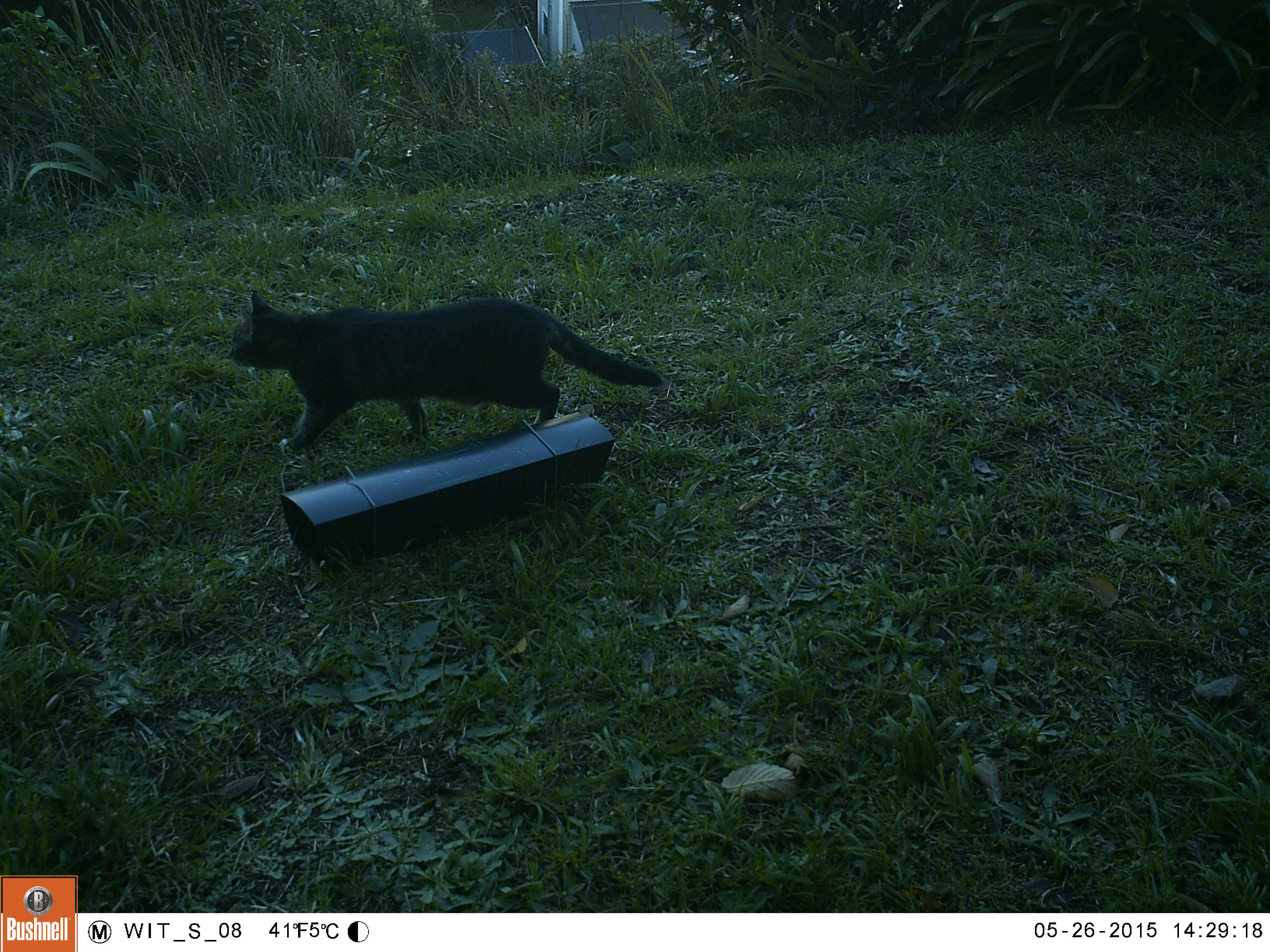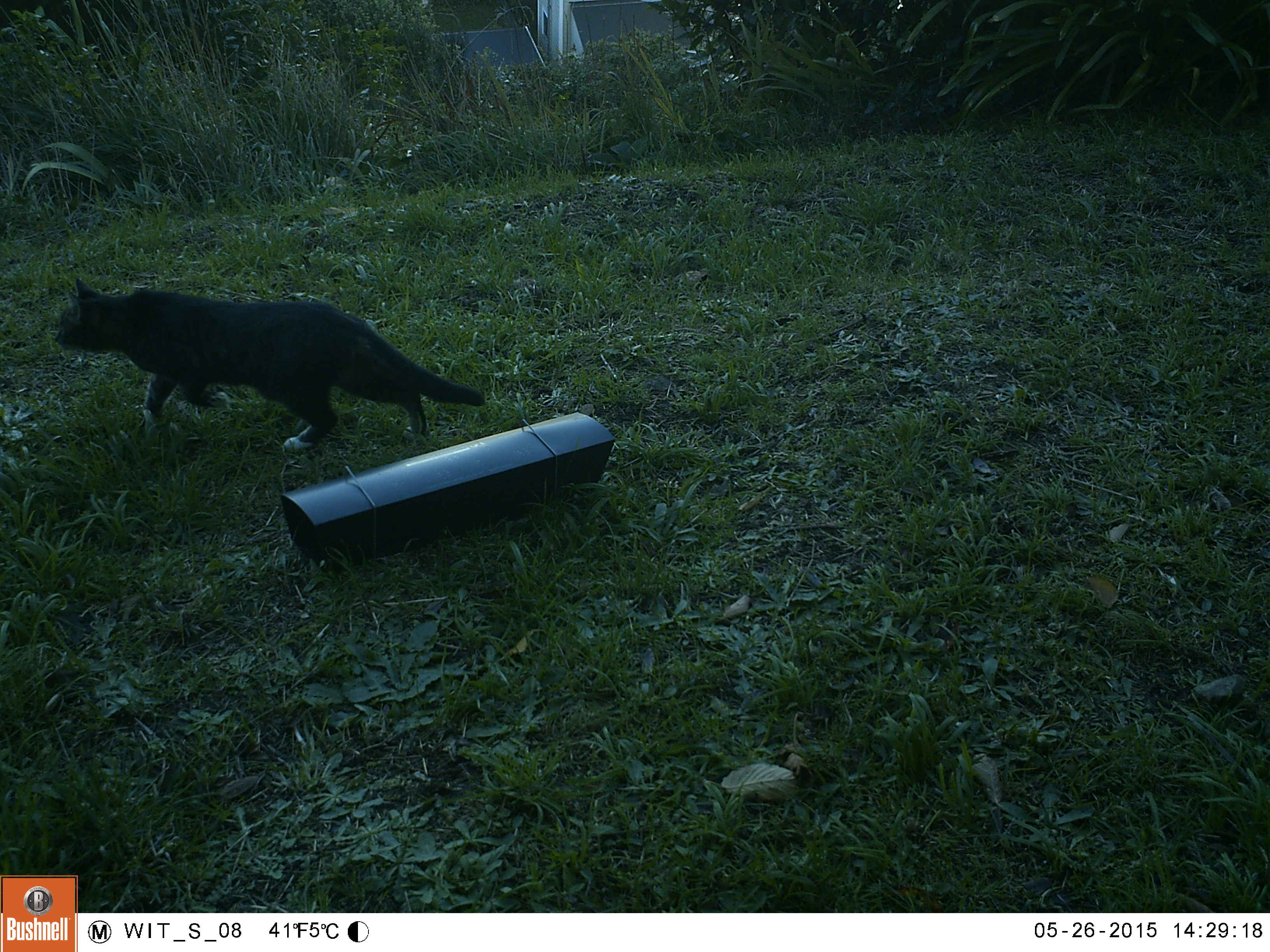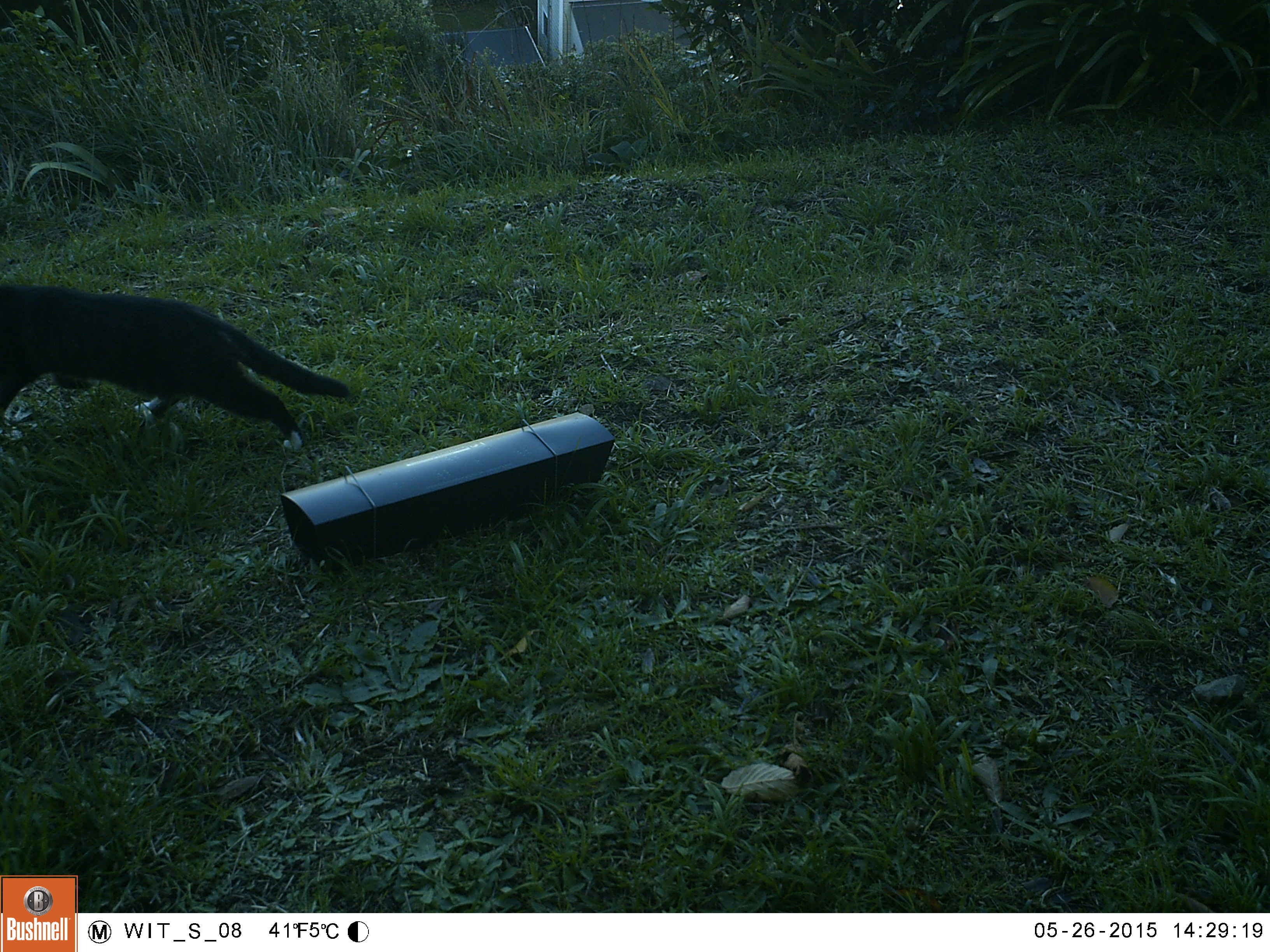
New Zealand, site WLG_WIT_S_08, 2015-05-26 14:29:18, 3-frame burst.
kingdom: Animalia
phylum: Chordata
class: Mammalia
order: Carnivora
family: Felidae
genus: Felis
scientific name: Felis catus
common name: domestic cat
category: cat